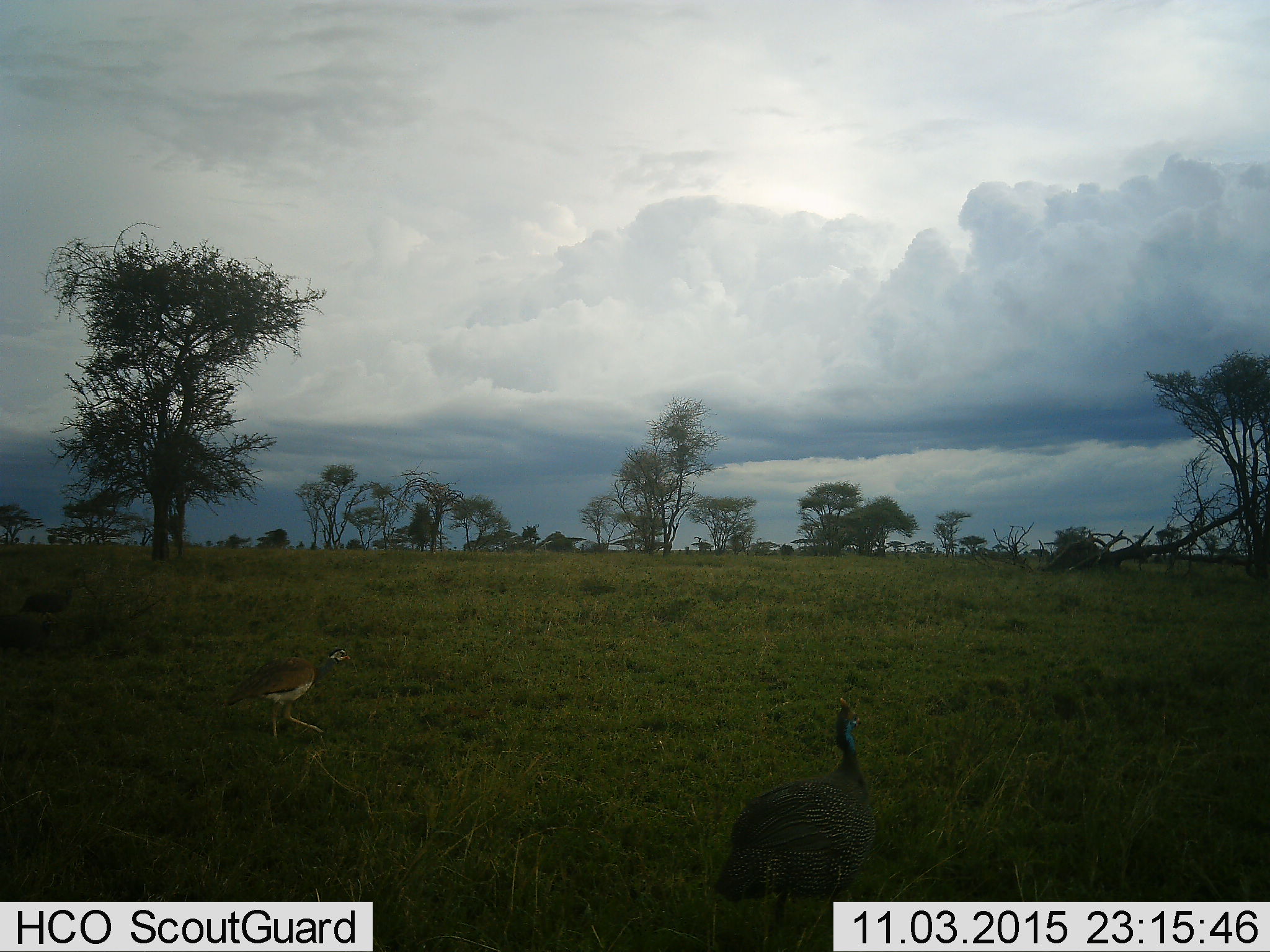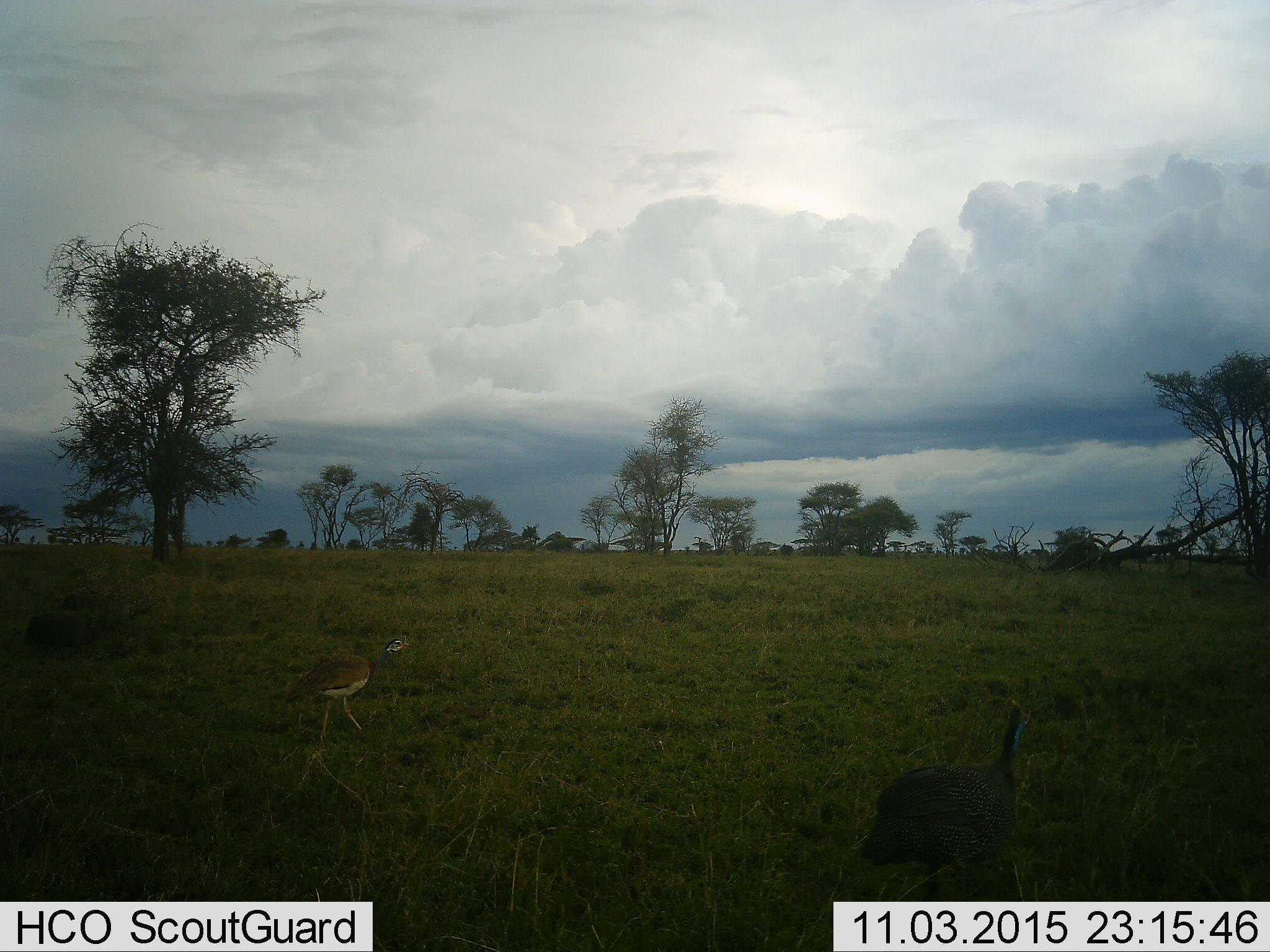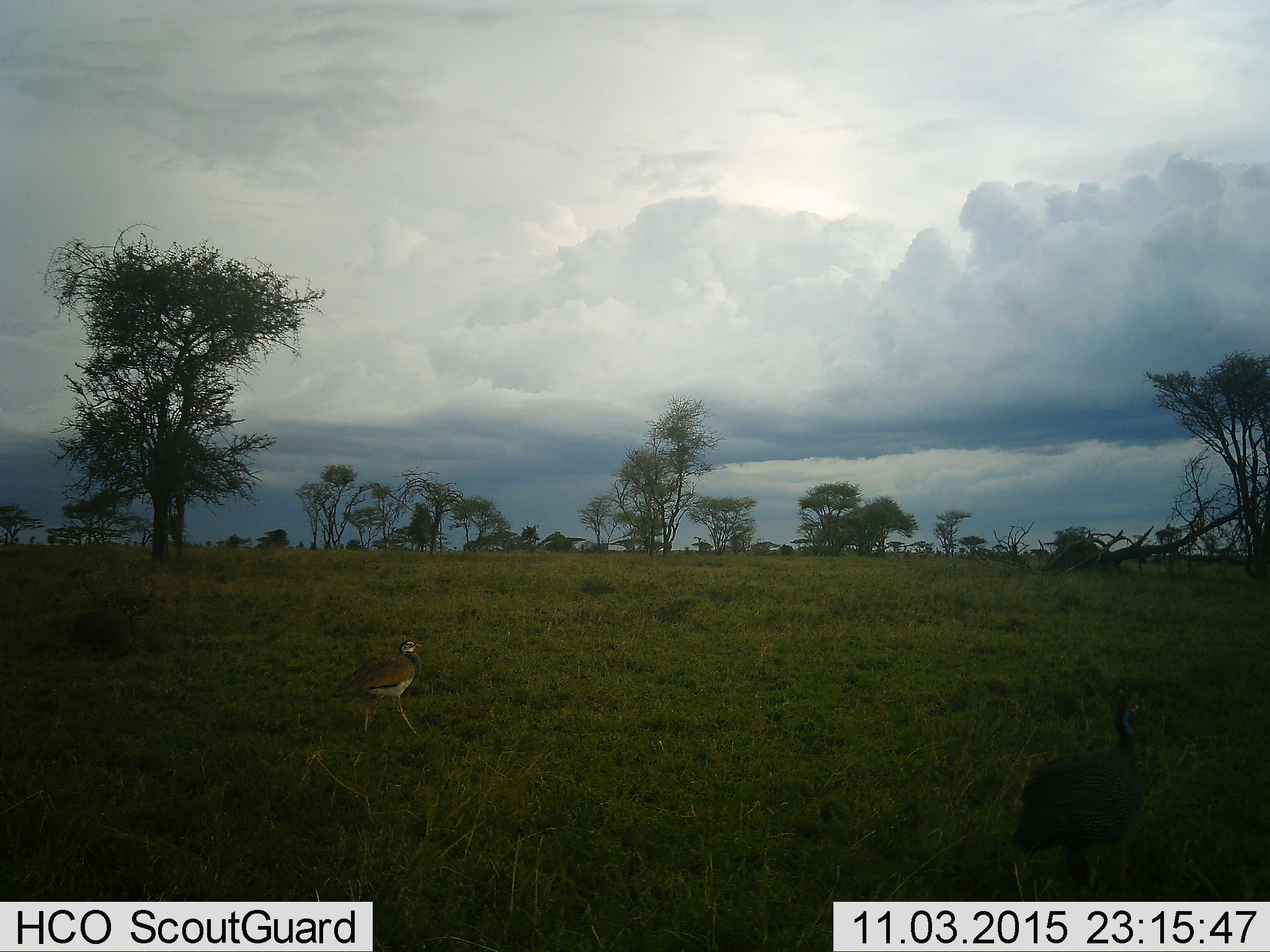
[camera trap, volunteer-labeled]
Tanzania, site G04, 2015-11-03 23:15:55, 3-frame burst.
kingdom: Animalia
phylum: Chordata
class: Aves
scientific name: Aves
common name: bird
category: otherbird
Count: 1.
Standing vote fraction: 30%.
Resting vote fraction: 0%.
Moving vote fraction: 90%.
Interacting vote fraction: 0%.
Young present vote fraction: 0%.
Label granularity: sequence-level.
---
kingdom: Animalia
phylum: Chordata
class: Aves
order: Galliformes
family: Numididae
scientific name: Numididae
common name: guinea fowl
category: guineafowl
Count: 2.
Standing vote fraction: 12%.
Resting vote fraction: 0%.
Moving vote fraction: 100%.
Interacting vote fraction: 0%.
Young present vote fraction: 0%.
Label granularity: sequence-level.